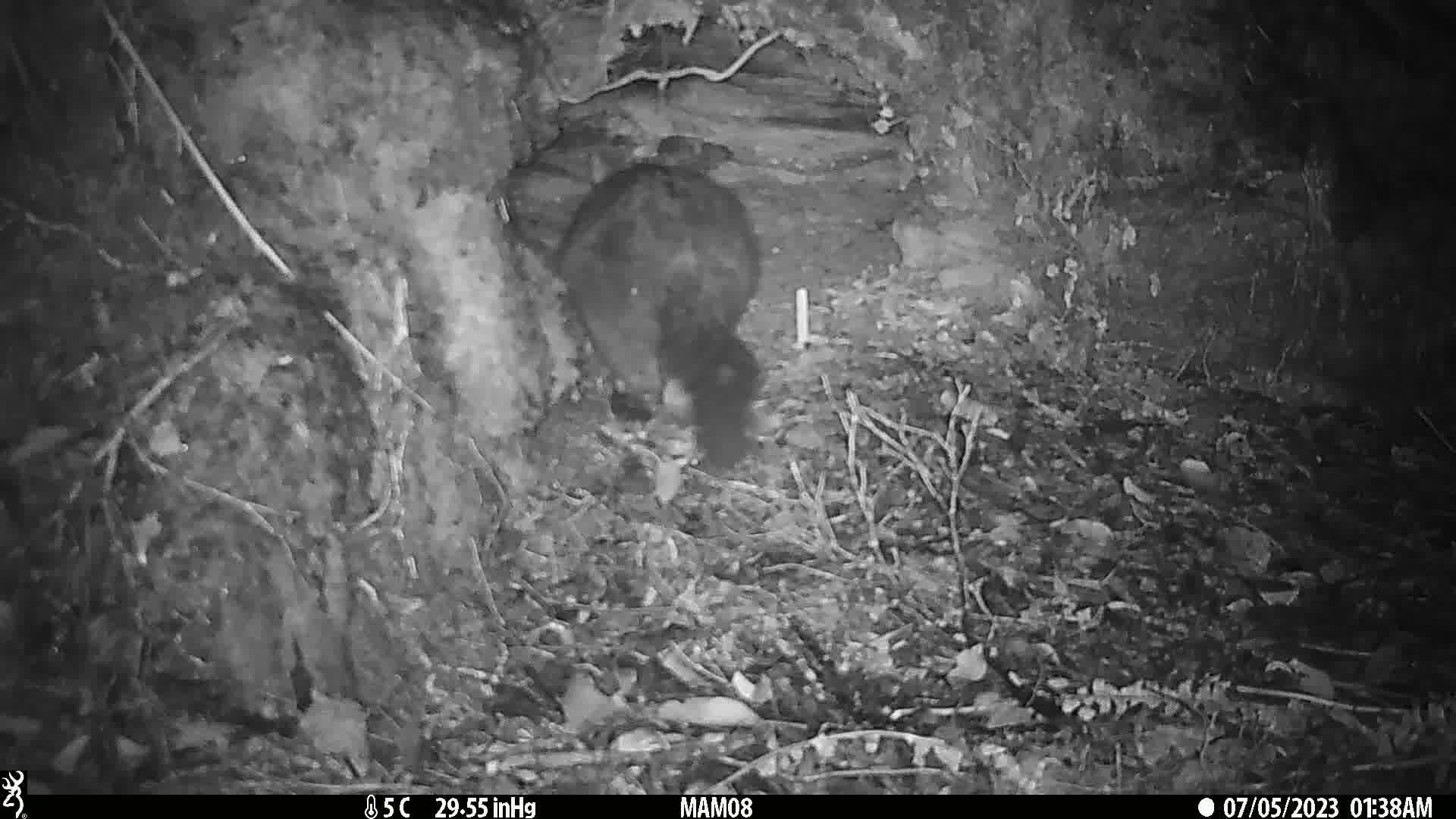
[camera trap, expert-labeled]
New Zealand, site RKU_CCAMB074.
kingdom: Animalia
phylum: Chordata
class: Mammalia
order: Diprotodontia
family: Phalangeridae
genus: Trichosurus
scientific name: Trichosurus vulpecula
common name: common brushtail possum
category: possum